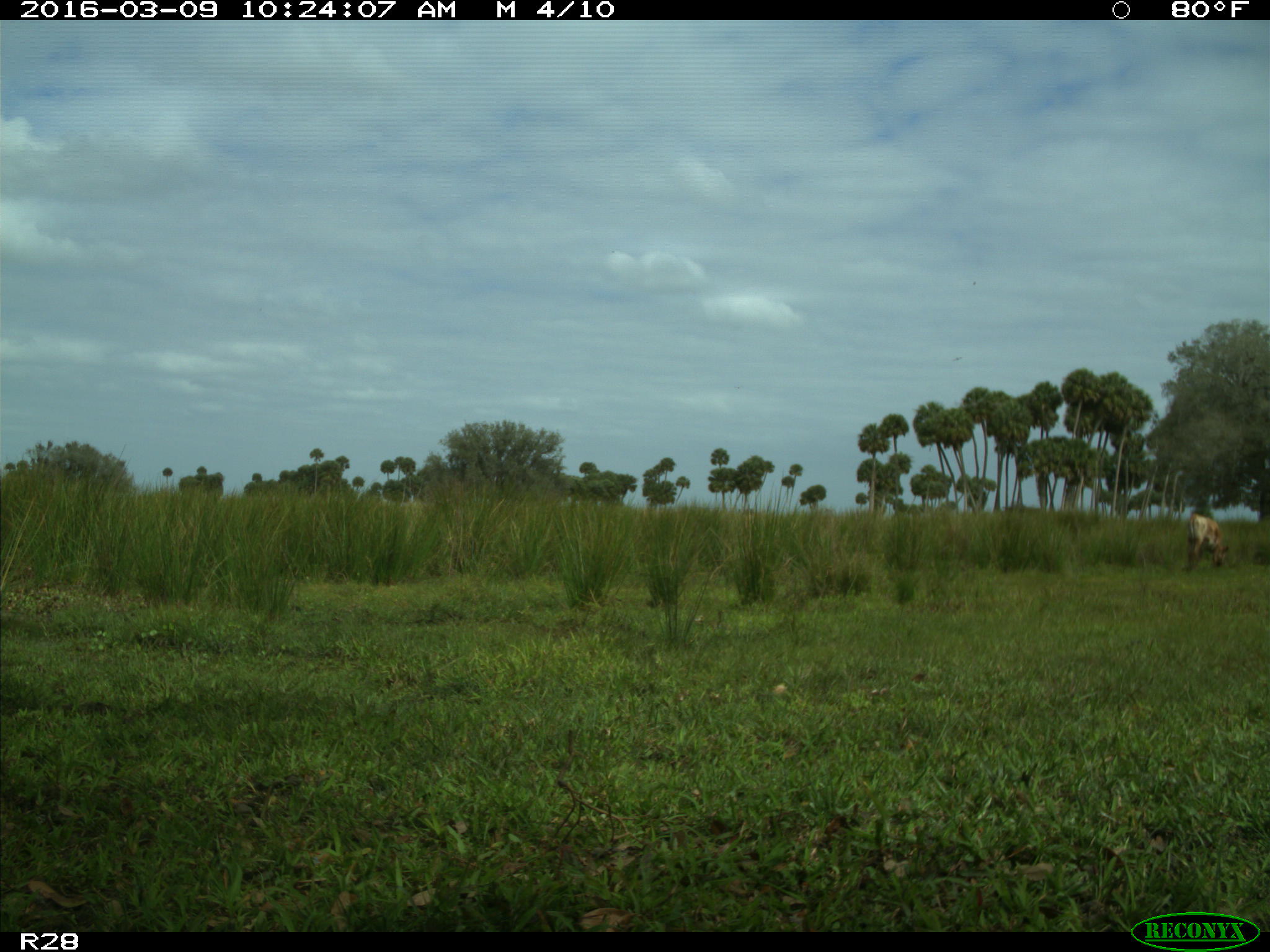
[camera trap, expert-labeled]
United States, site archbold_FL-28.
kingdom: Animalia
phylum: Chordata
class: Mammalia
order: Artiodactyla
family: Bovidae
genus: Bos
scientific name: Bos taurus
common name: domestic cow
Bos taurus (domestic cow).